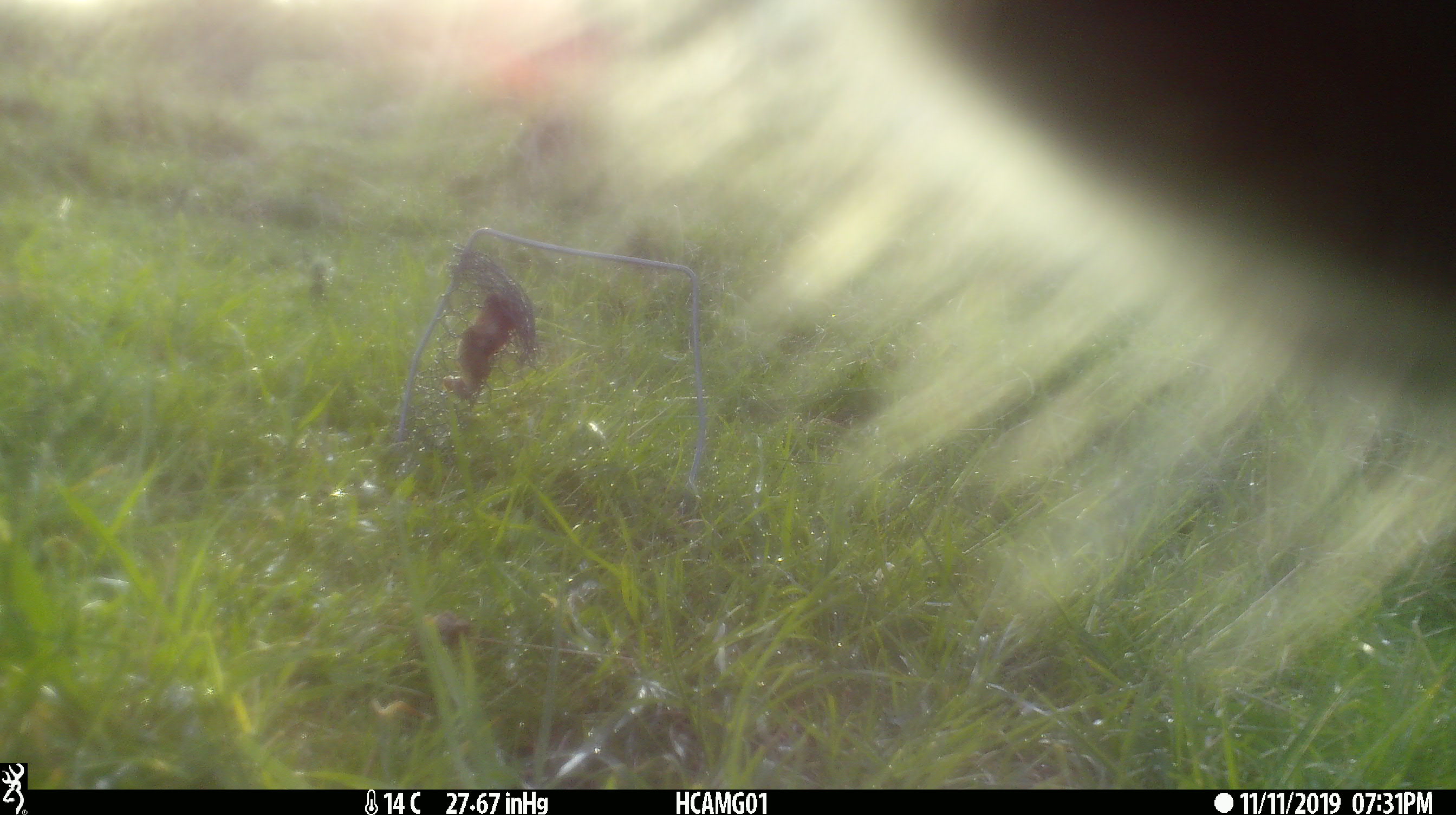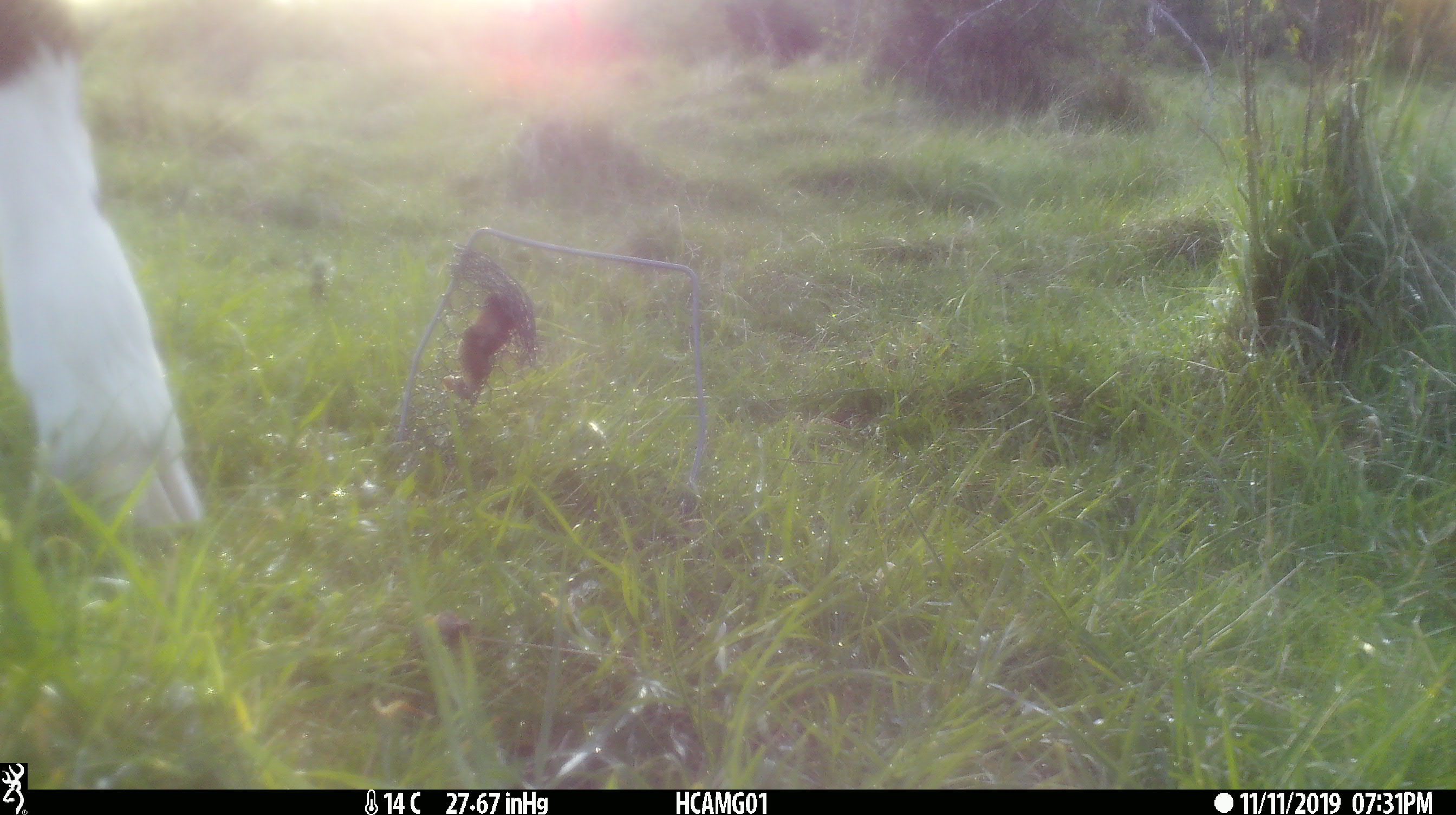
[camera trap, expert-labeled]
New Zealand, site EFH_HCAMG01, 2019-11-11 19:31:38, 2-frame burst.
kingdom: Animalia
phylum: Chordata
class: Mammalia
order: Artiodactyla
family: Bovidae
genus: Bos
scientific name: Bos taurus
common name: domestic cow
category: cow